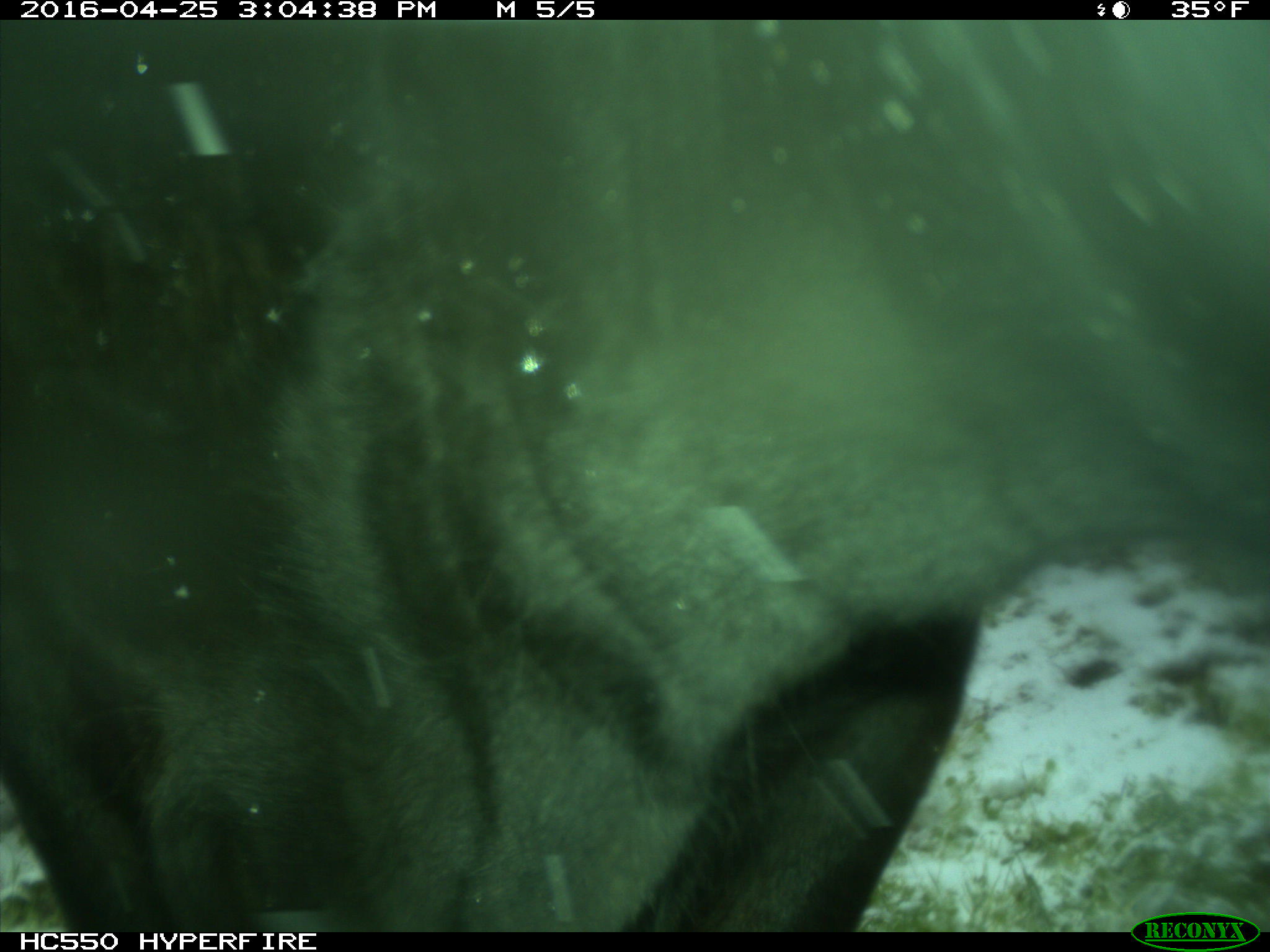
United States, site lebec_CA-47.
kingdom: Animalia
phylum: Chordata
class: Mammalia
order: Artiodactyla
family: Bovidae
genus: Bos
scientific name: Bos taurus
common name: domestic cow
Bos taurus (domestic cow).